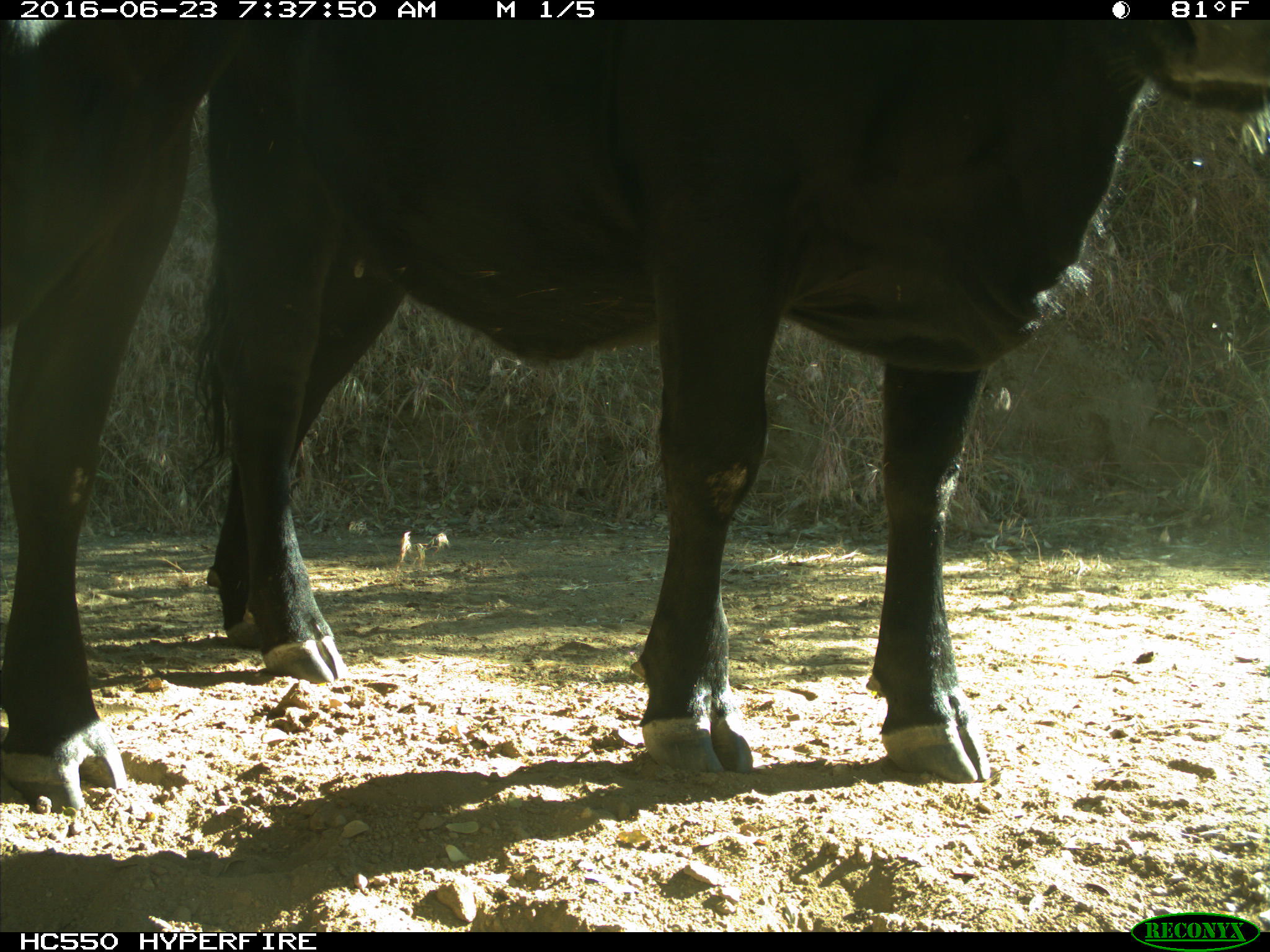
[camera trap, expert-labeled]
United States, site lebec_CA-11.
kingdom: Animalia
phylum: Chordata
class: Mammalia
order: Artiodactyla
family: Bovidae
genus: Bos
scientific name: Bos taurus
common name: domestic cow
Bos taurus (domestic cow).